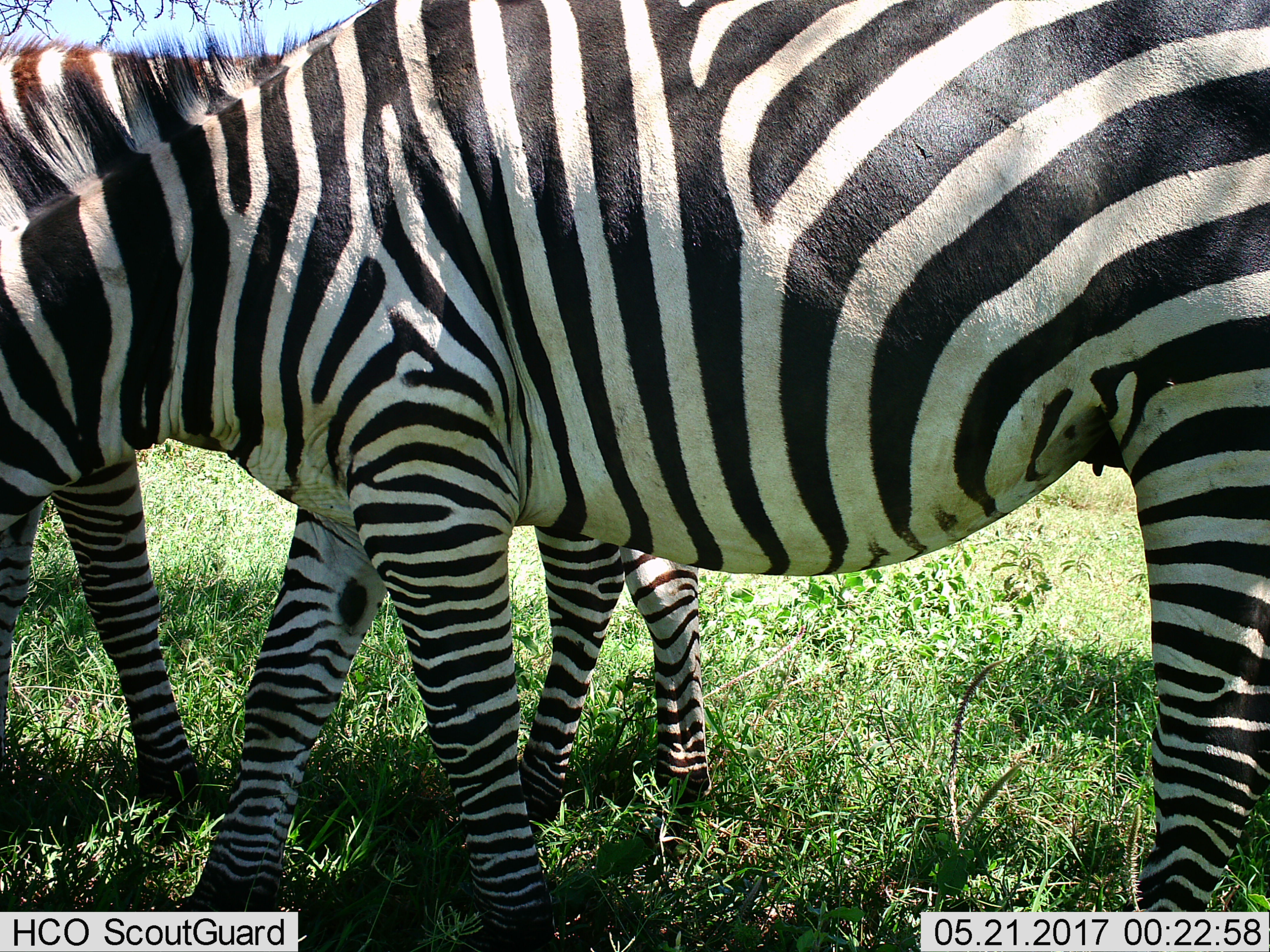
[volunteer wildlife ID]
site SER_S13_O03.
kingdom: Animalia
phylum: Chordata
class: Mammalia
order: Perissodactyla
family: Equidae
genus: Equus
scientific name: Equus quagga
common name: plains zebra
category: zebraplains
Zebraplains (plains zebra) (Equus quagga), count 2. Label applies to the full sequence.